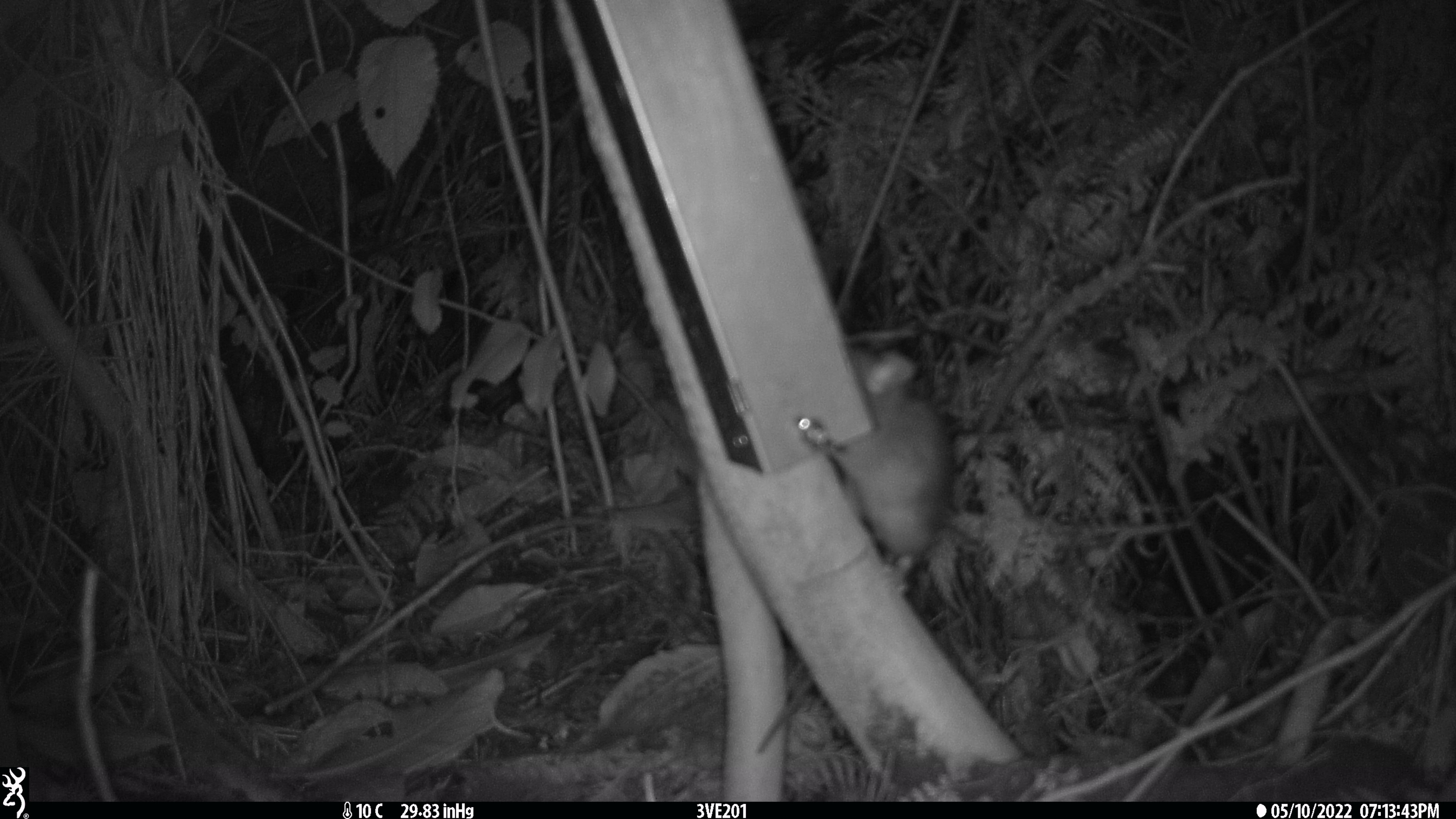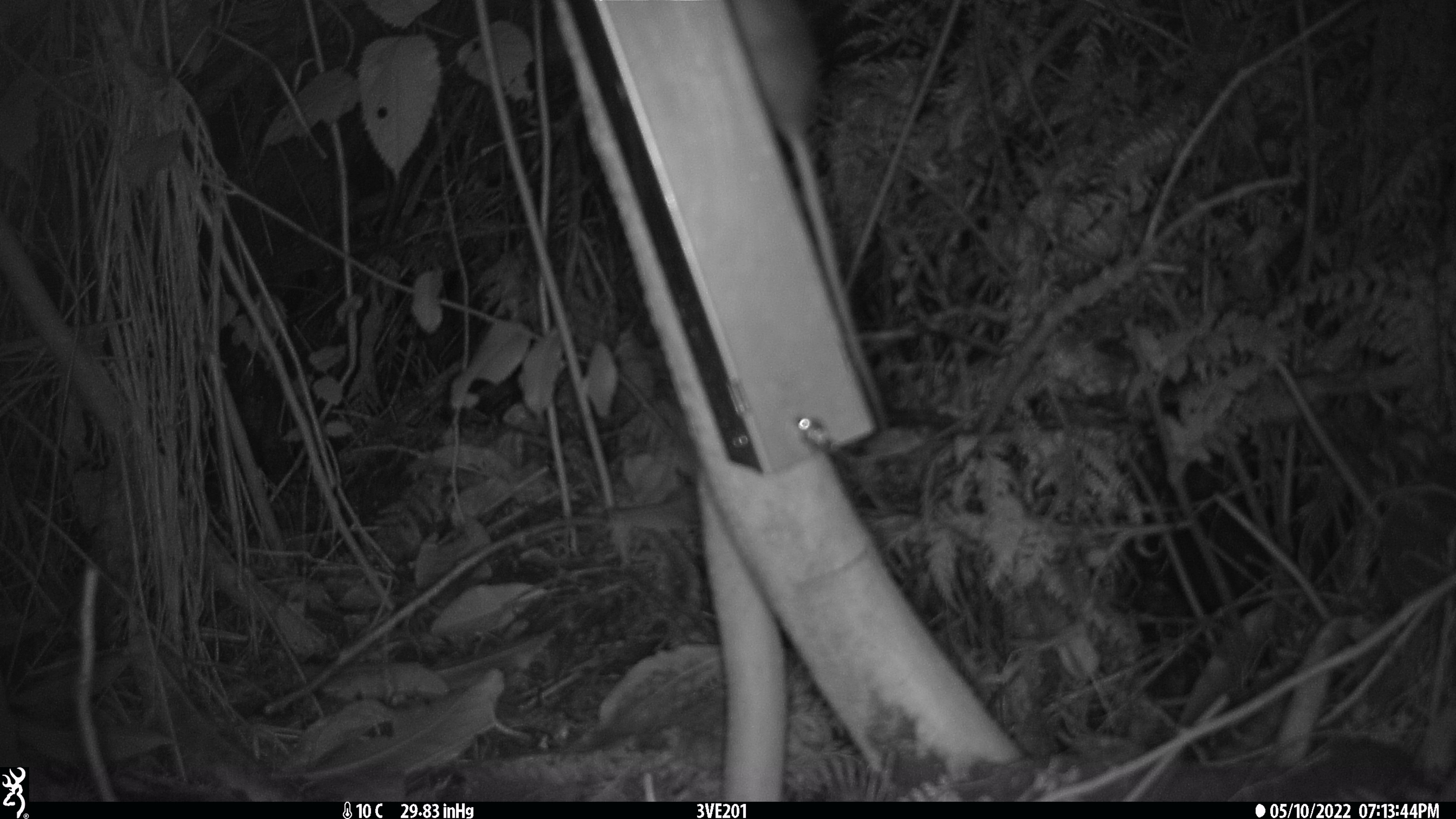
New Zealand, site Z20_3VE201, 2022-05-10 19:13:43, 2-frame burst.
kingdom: Animalia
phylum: Chordata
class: Mammalia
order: Rodentia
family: Muridae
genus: Rattus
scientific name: Rattus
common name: rat